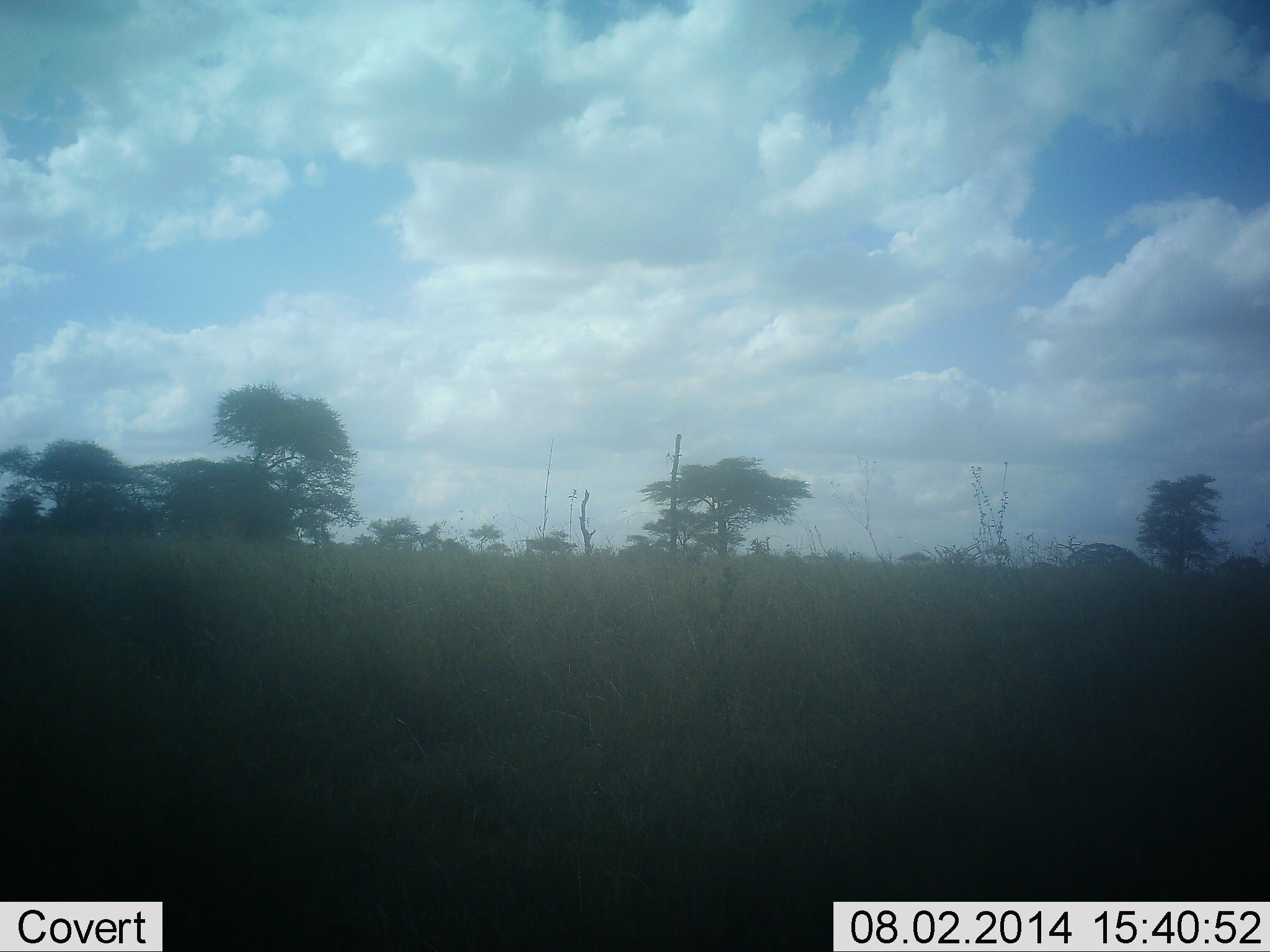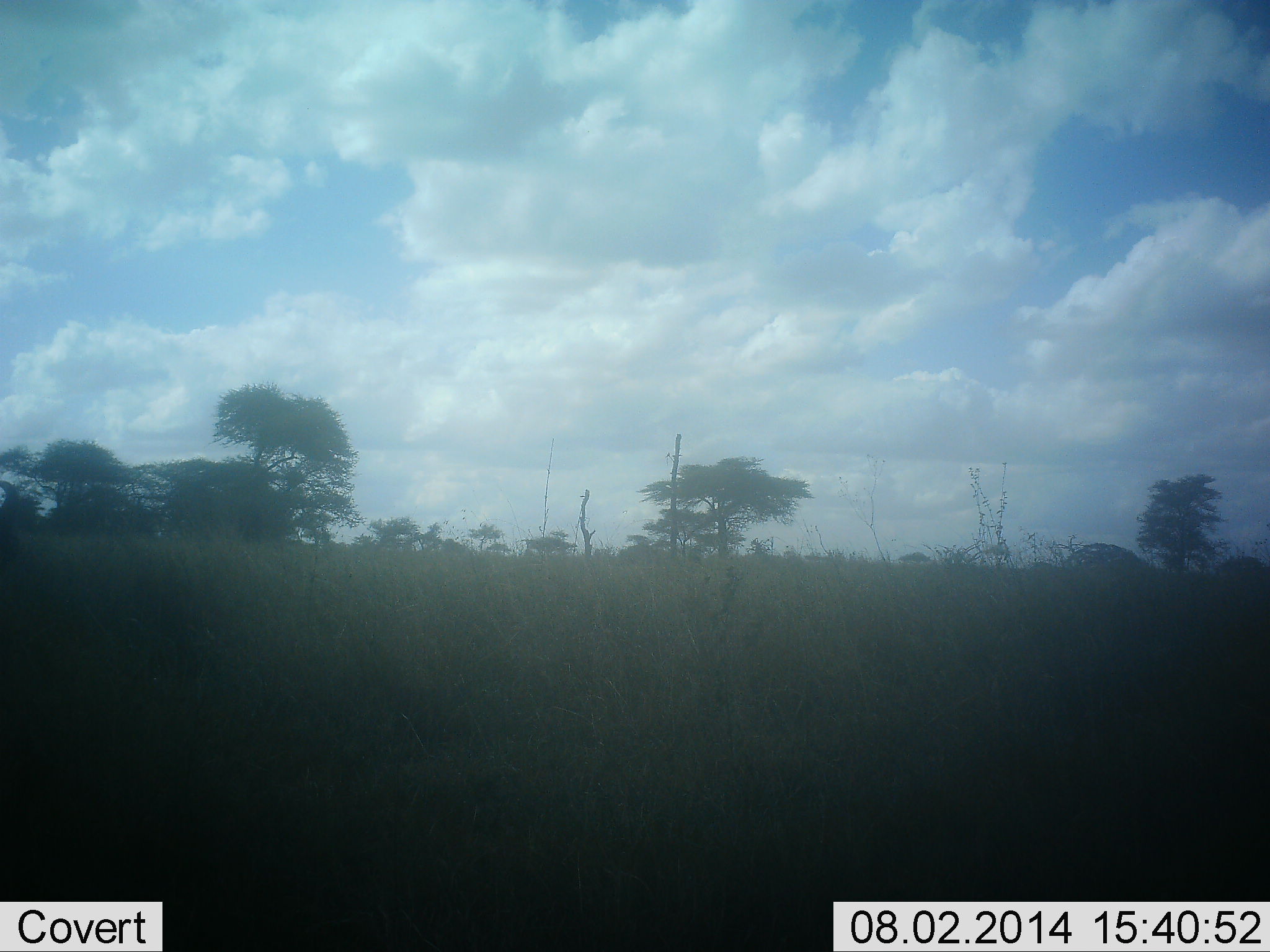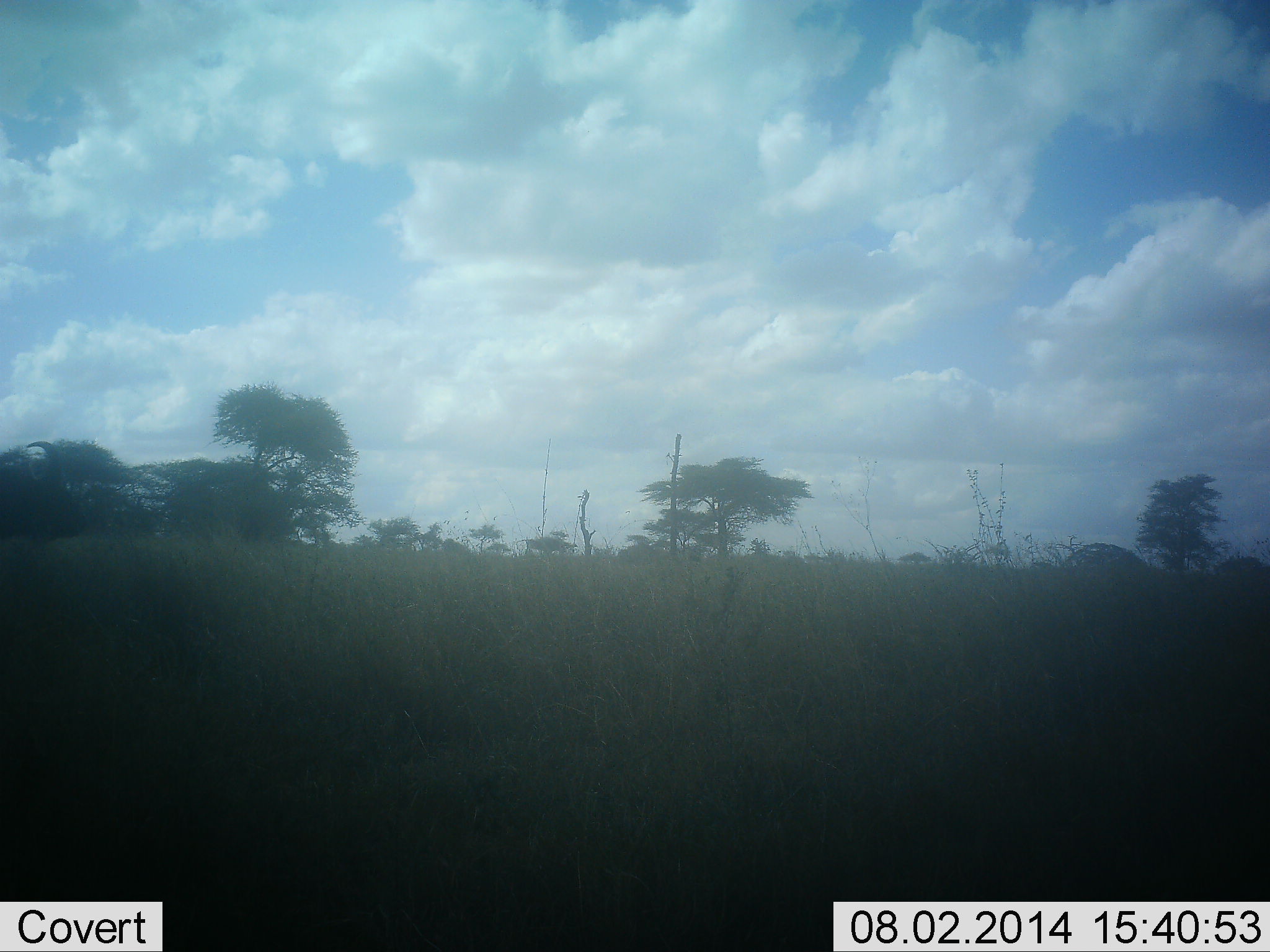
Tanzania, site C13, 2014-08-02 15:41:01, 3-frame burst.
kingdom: Animalia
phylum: Chordata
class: Mammalia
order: Artiodactyla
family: Bovidae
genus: Connochaetes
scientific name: Connochaetes taurinus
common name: blue wildebeest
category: wildebeest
Wildebeest (blue wildebeest) (Connochaetes taurinus), count 1. Behavior (volunteer vote fractions): standing 17%, resting 17%, moving 67%, interacting 0%. Young present (vote fraction): 0%. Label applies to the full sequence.